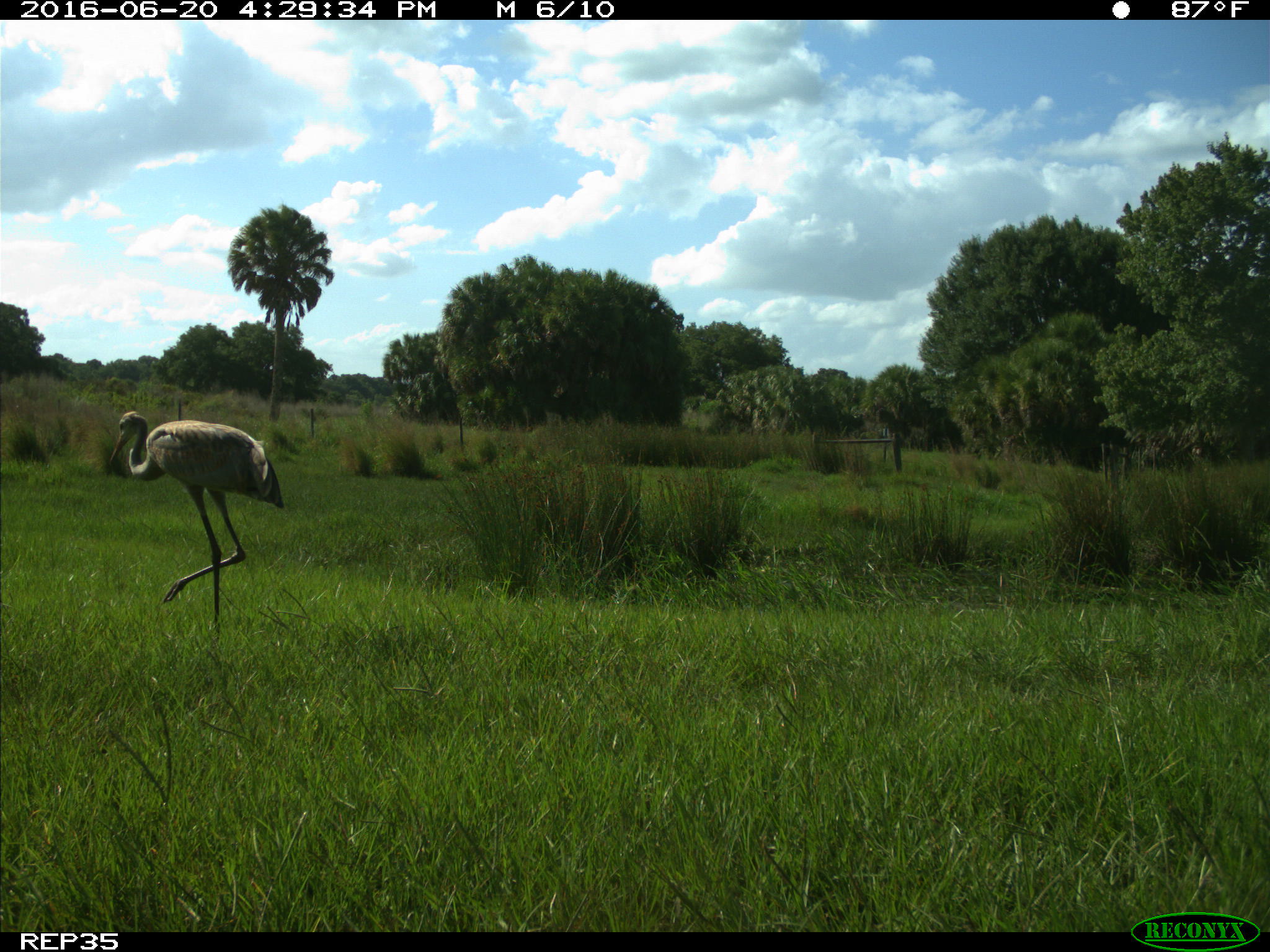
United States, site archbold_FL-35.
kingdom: Animalia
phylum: Chordata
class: Aves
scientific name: Aves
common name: birds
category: unidentified bird